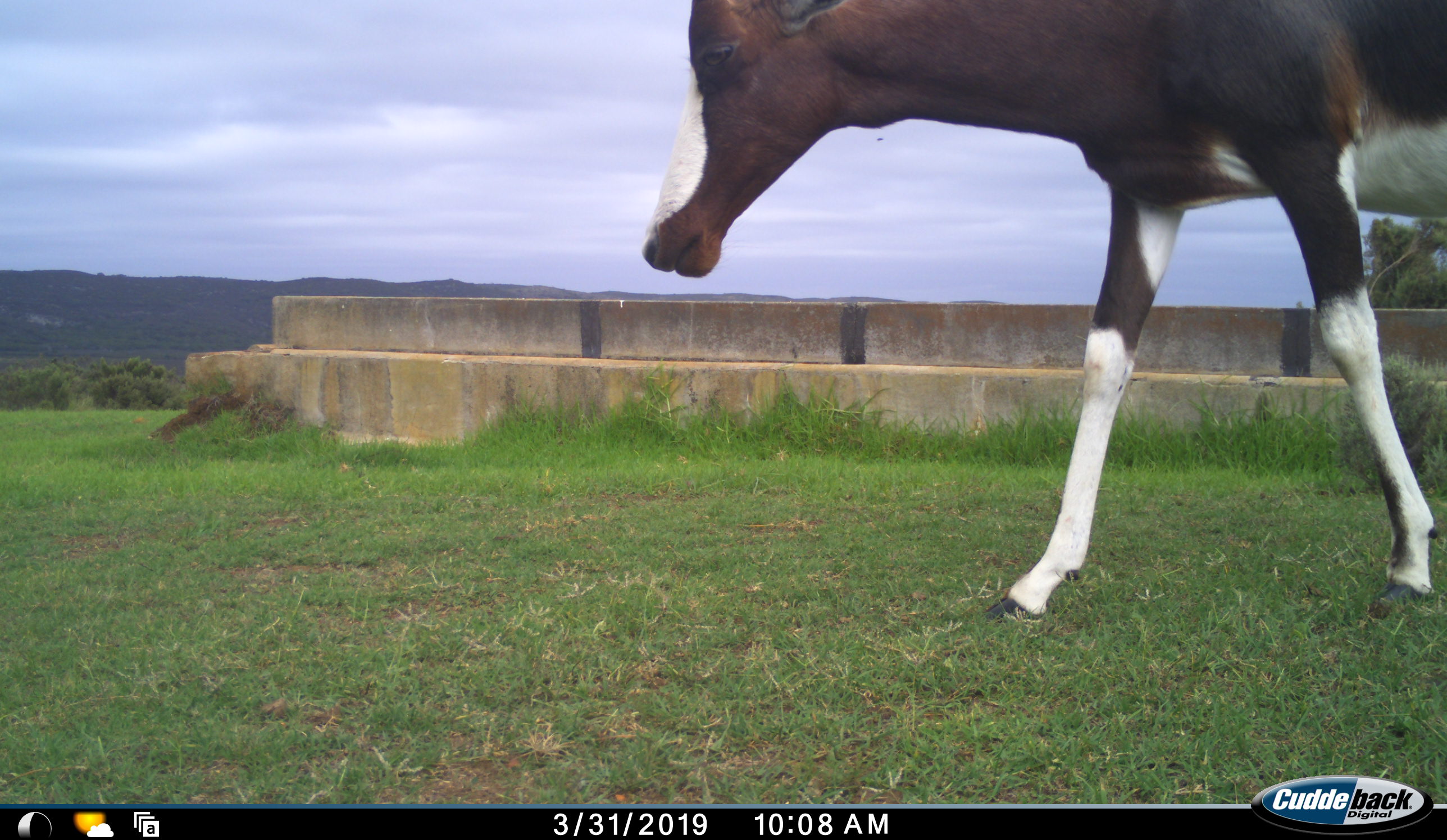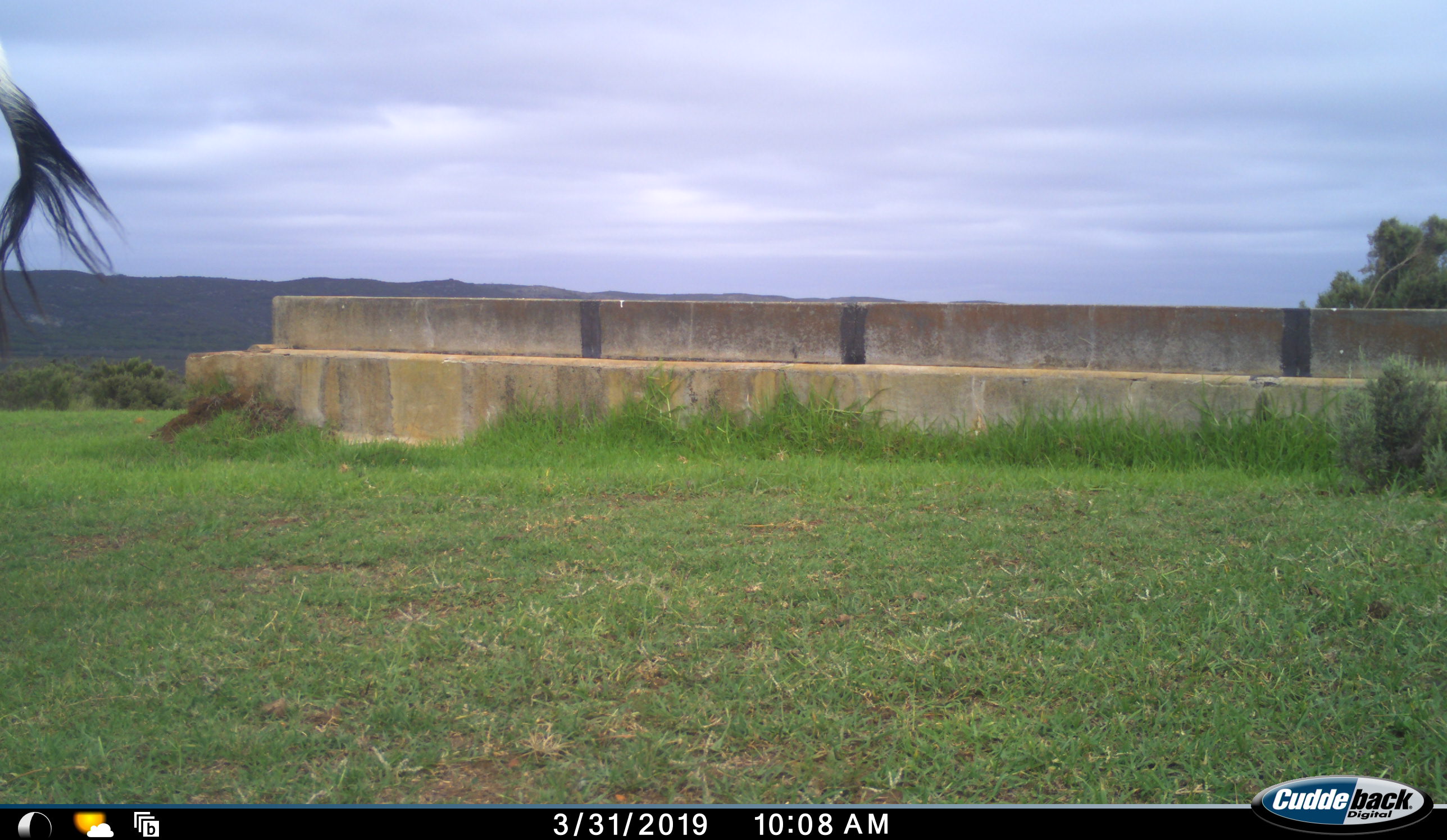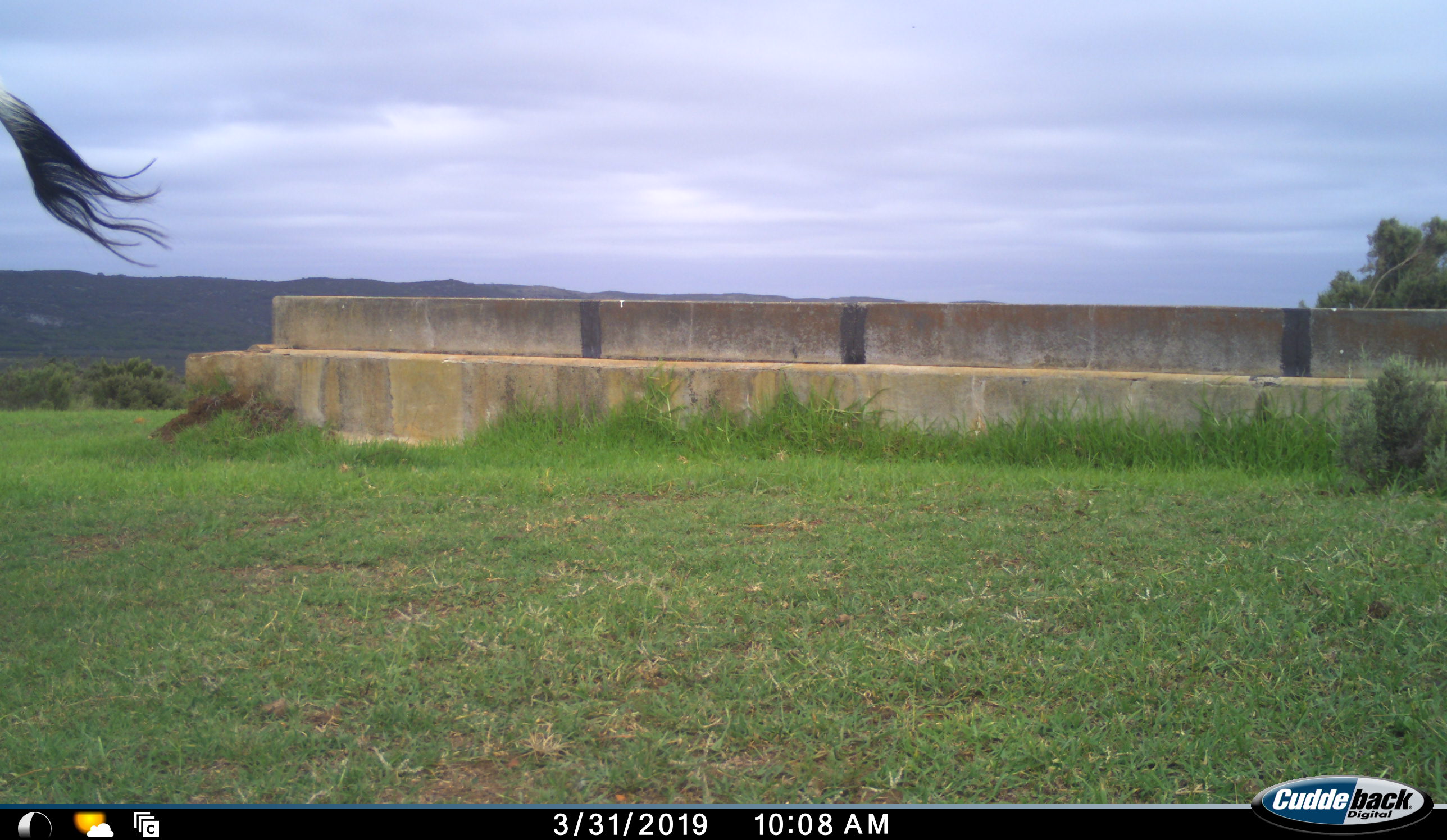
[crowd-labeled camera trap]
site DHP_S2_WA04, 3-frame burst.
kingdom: Animalia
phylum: Chordata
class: Mammalia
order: Artiodactyla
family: Bovidae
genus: Damaliscus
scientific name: Damaliscus pygargus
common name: bontebok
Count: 1.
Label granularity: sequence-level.